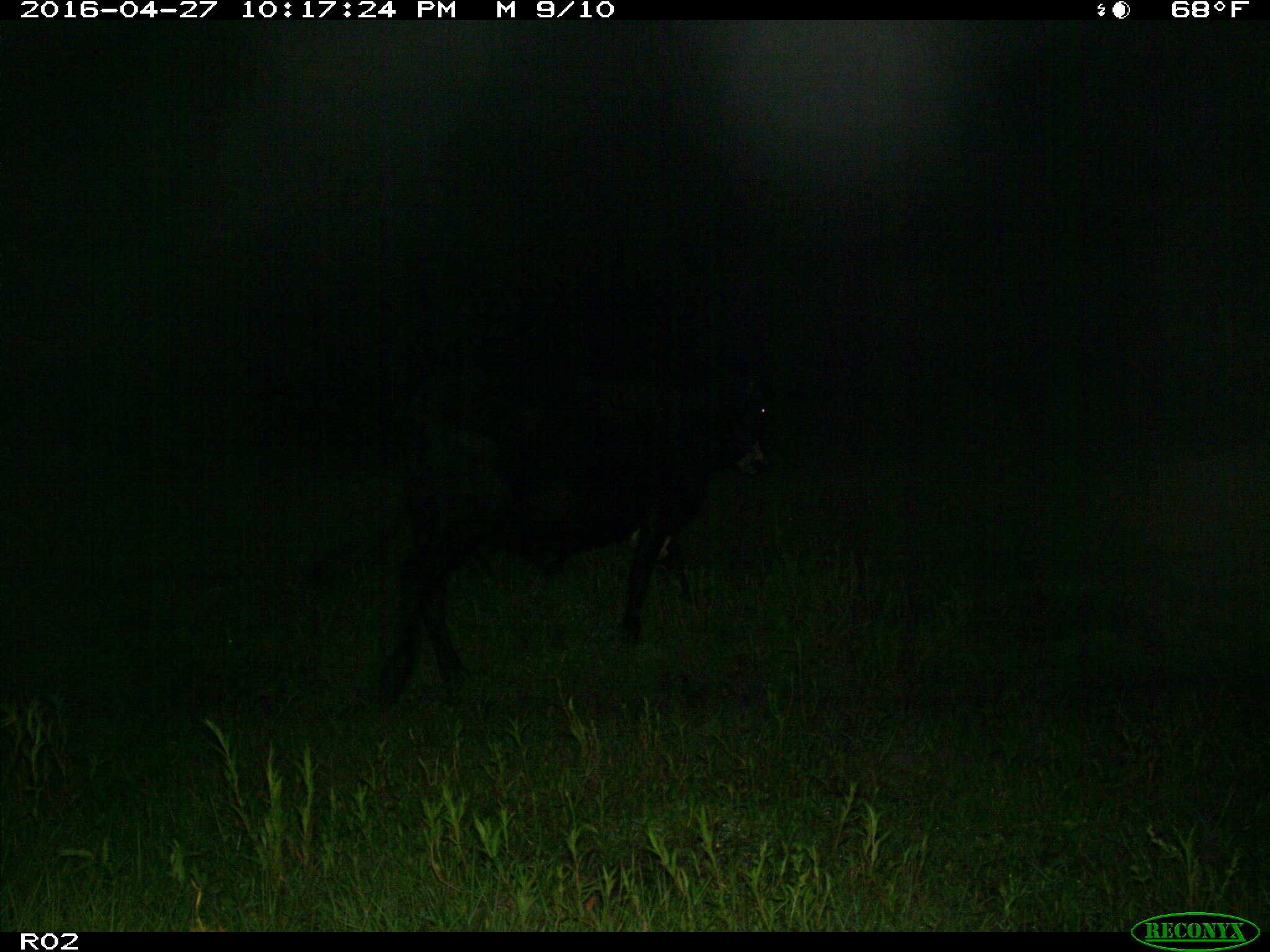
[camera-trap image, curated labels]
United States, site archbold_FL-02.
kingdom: Animalia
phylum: Chordata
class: Mammalia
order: Artiodactyla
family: Bovidae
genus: Bos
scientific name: Bos taurus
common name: domestic cow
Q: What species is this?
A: Bos taurus (domestic cow).